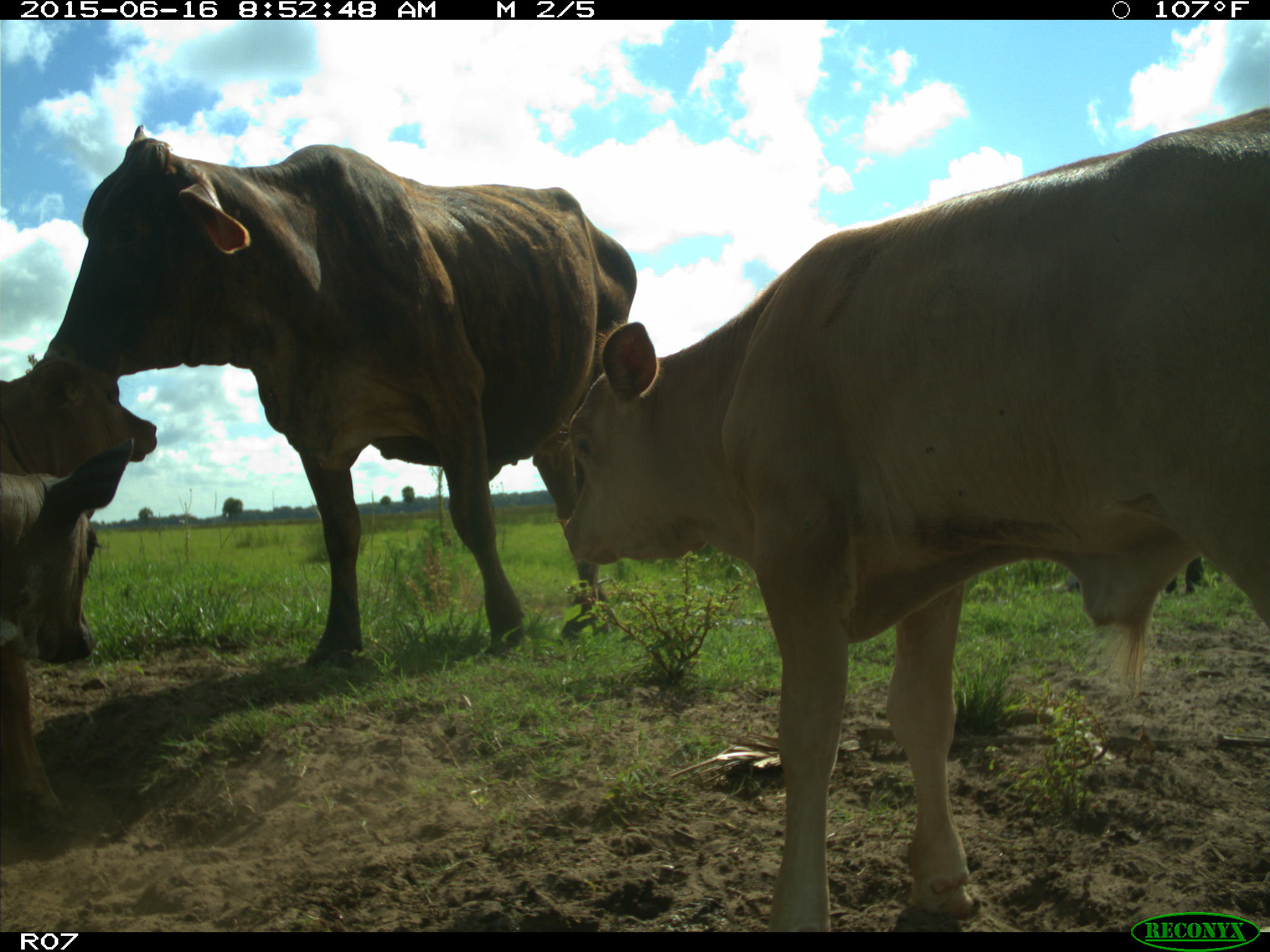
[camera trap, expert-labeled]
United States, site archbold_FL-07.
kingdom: Animalia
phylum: Chordata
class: Mammalia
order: Artiodactyla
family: Bovidae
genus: Bos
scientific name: Bos taurus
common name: domestic cow